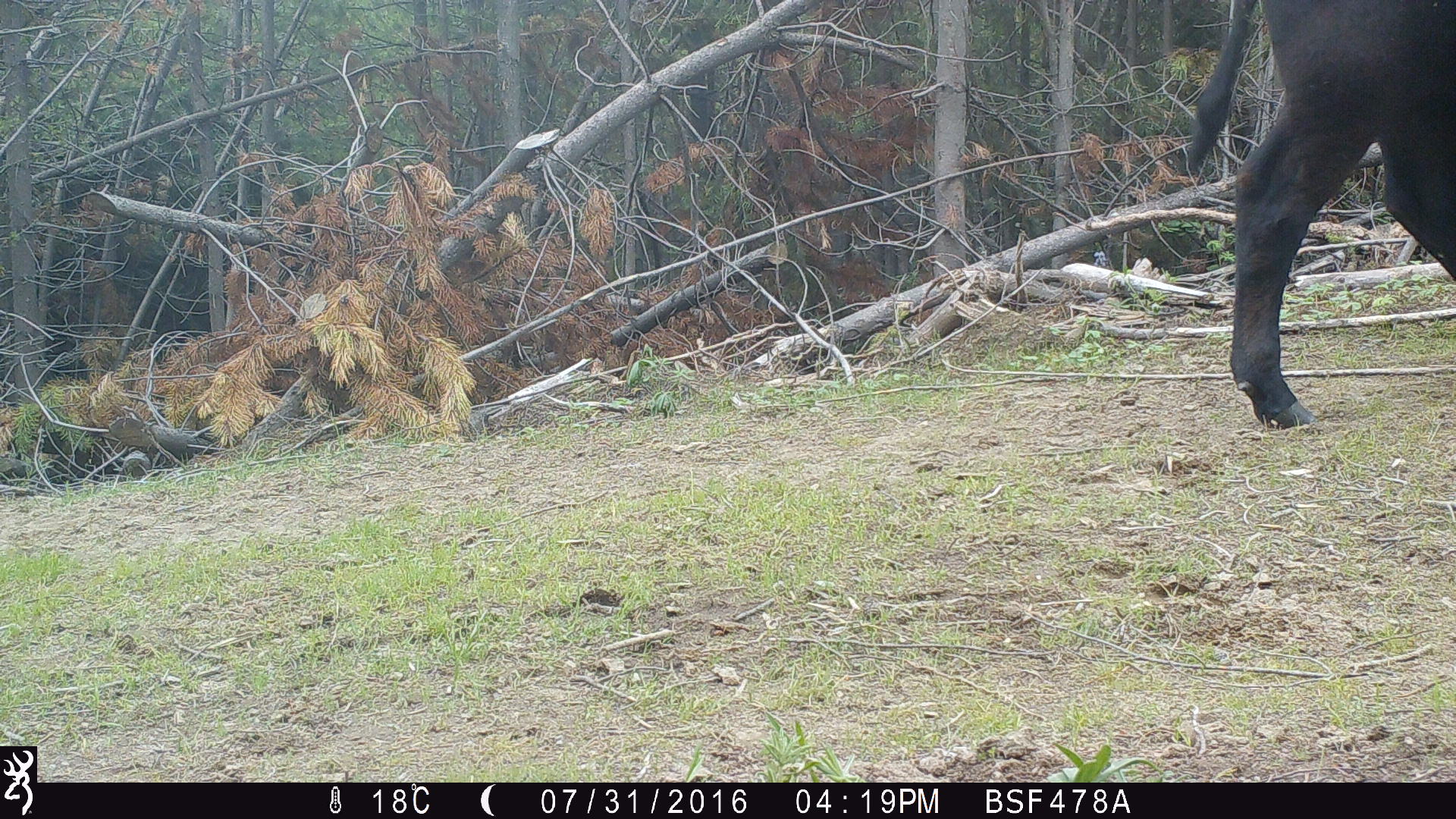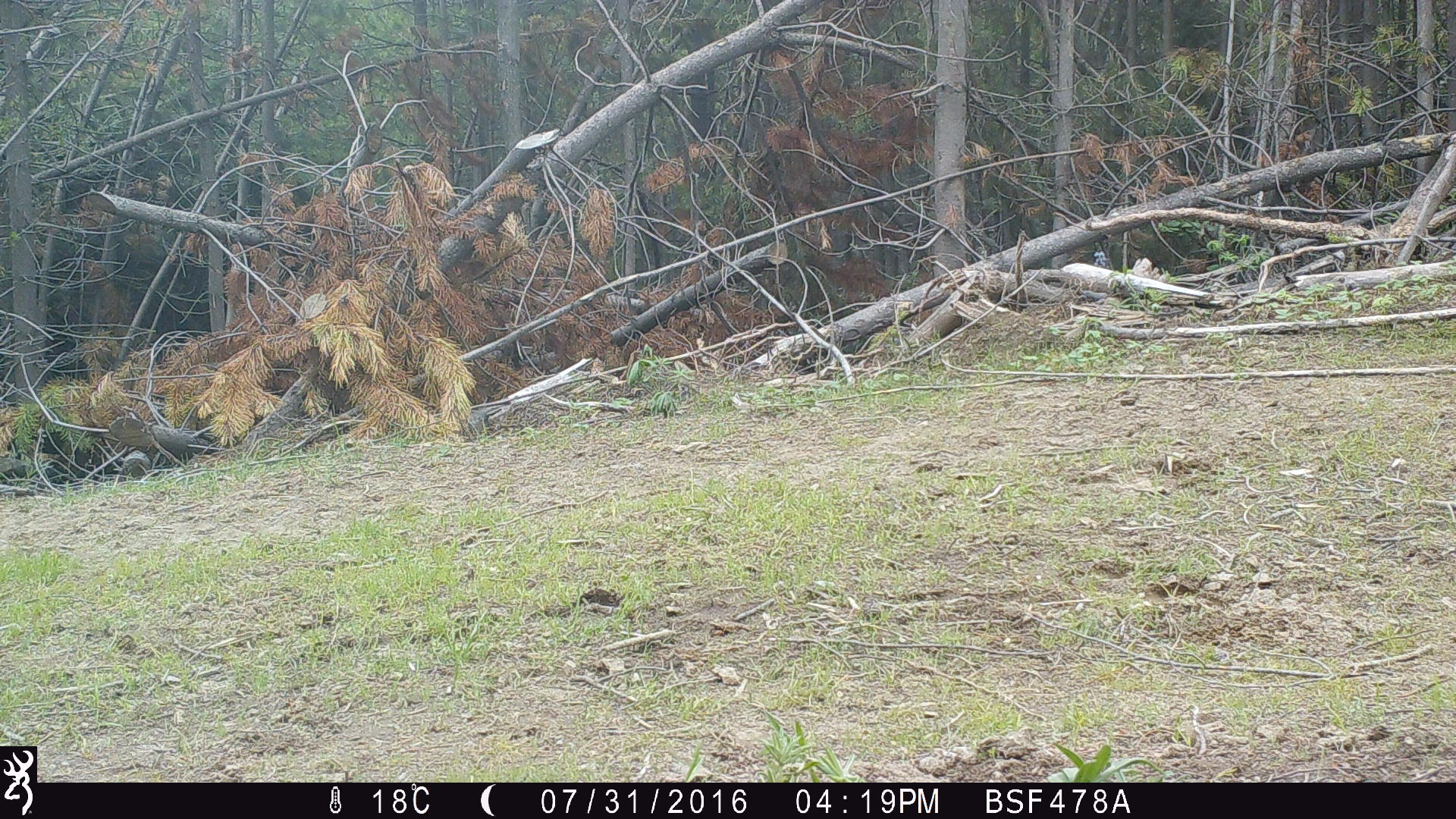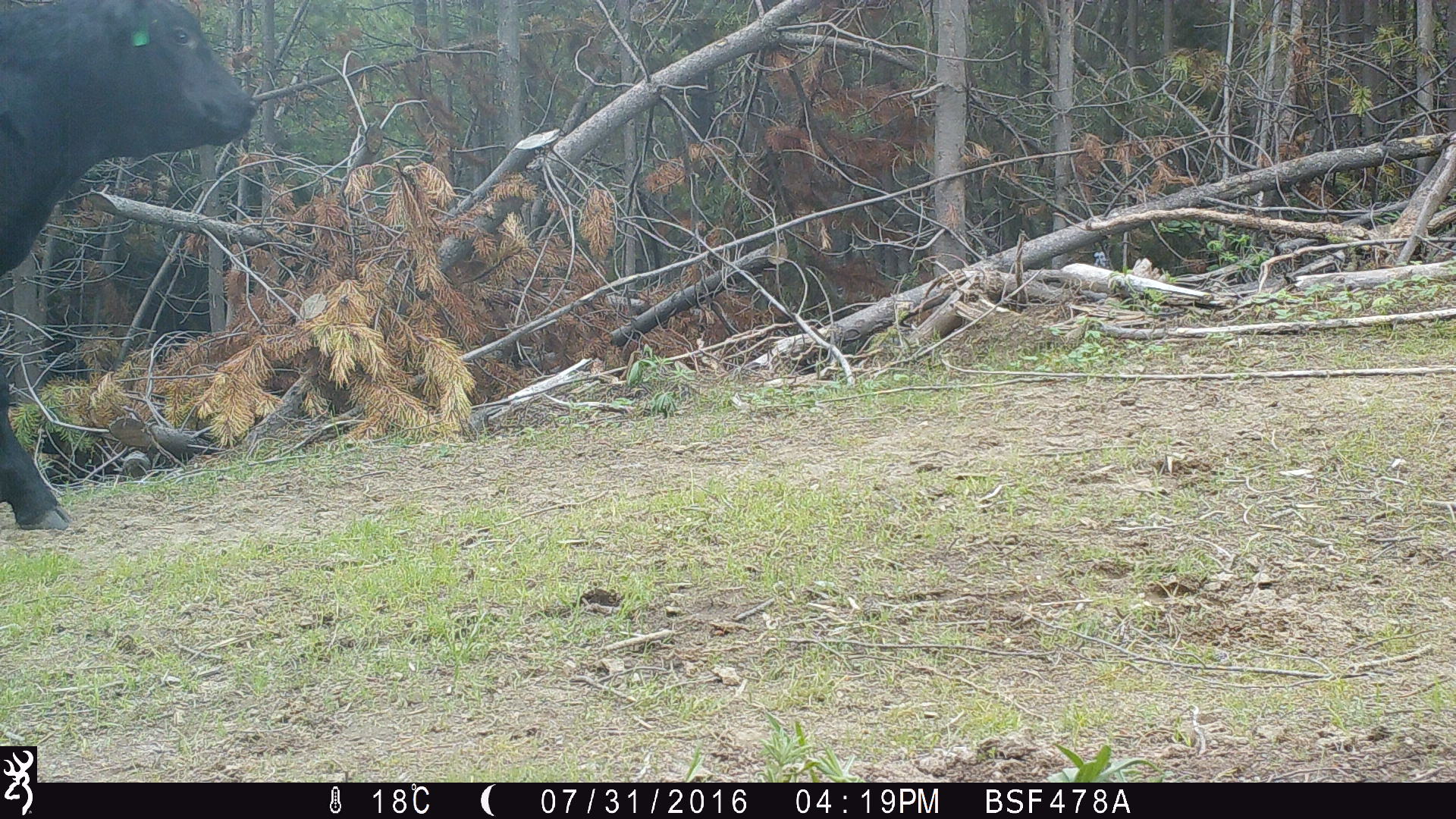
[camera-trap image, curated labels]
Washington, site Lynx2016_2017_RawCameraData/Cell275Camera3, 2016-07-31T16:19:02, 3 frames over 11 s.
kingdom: Animalia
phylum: Chordata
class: Mammalia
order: Artiodactyla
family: Bovidae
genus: Bos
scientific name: Bos taurus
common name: domestic cattle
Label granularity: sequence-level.